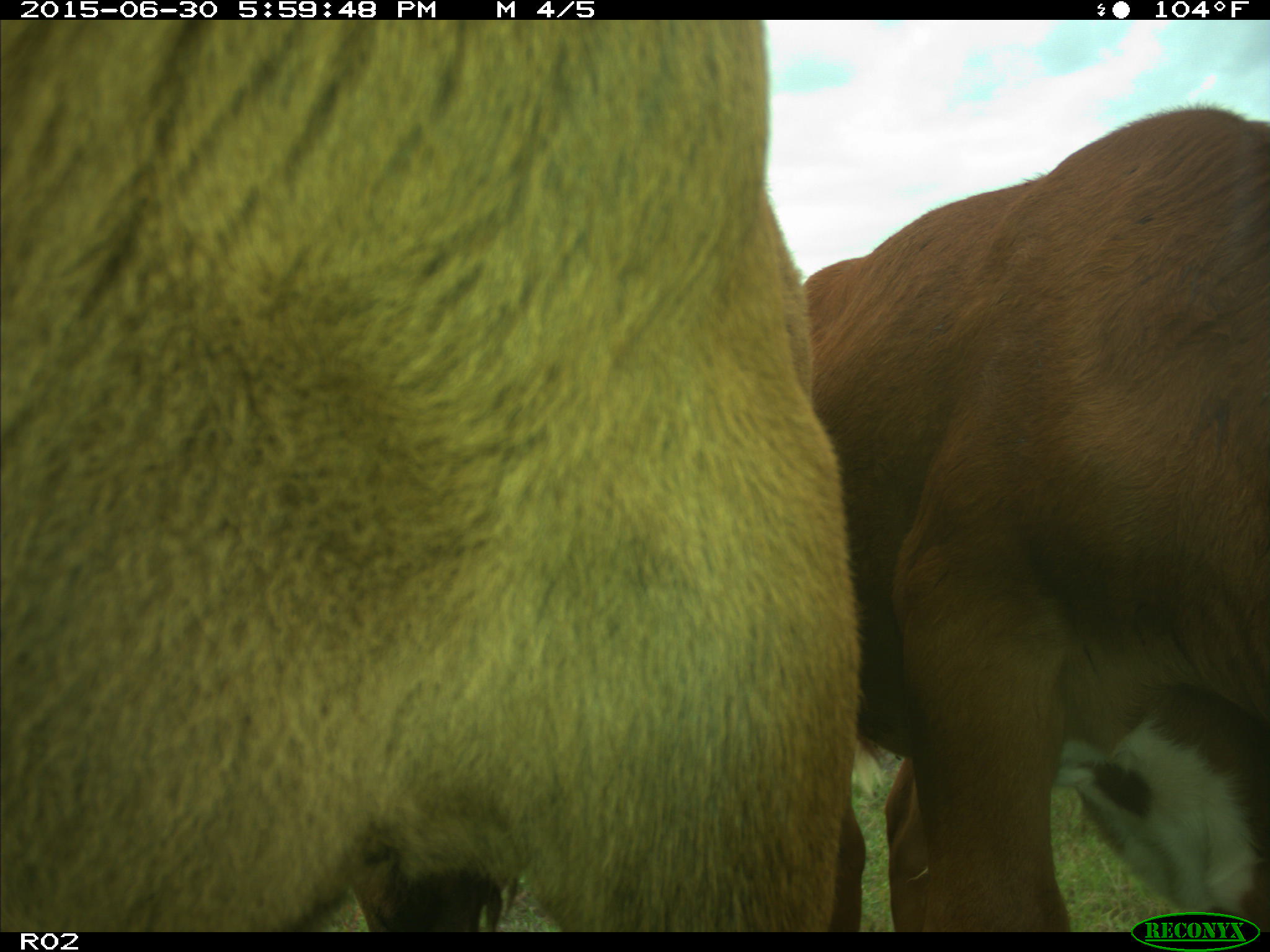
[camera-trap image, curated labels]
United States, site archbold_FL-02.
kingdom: Animalia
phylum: Chordata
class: Mammalia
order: Artiodactyla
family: Bovidae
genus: Bos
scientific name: Bos taurus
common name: domestic cow